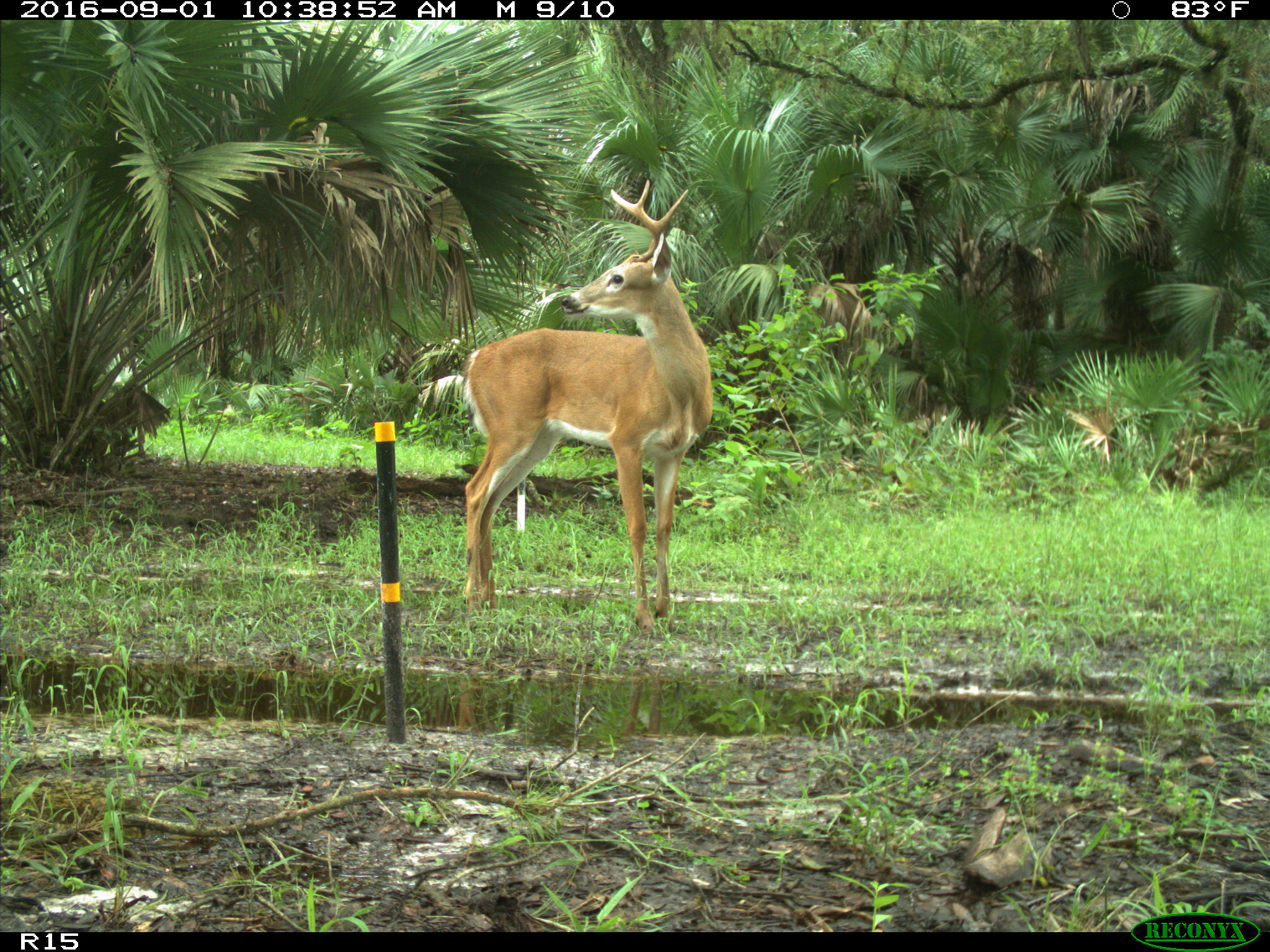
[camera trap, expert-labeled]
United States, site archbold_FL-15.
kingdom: Animalia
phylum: Chordata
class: Mammalia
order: Artiodactyla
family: Cervidae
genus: Odocoileus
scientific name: Odocoileus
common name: deer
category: unidentified deer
Unidentified deer (deer) (Odocoileus).